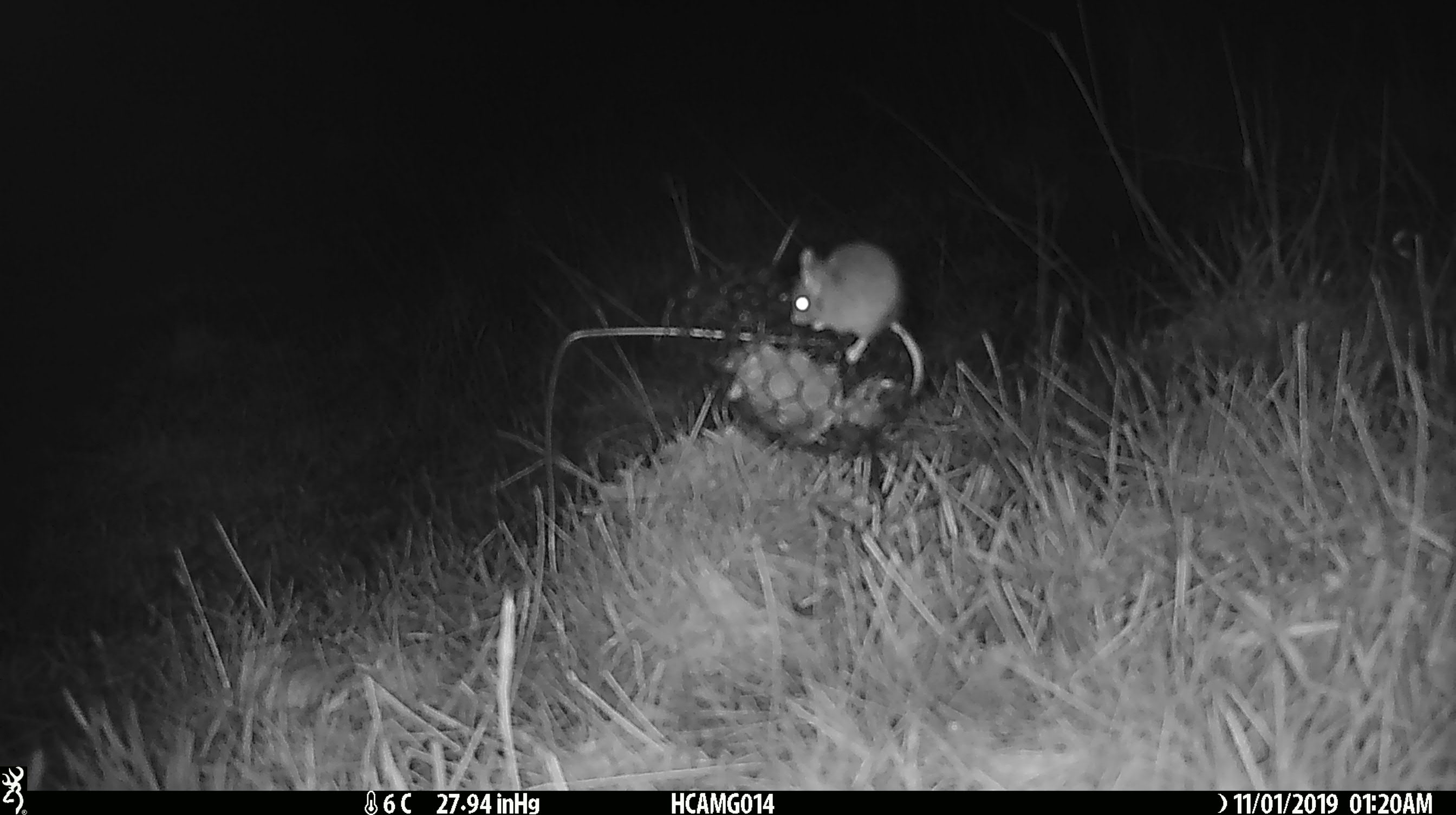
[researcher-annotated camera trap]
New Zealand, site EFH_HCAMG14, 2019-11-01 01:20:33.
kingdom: Animalia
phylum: Chordata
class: Mammalia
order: Rodentia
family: Muridae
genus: Mus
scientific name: Mus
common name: mouse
Mouse (Mus).